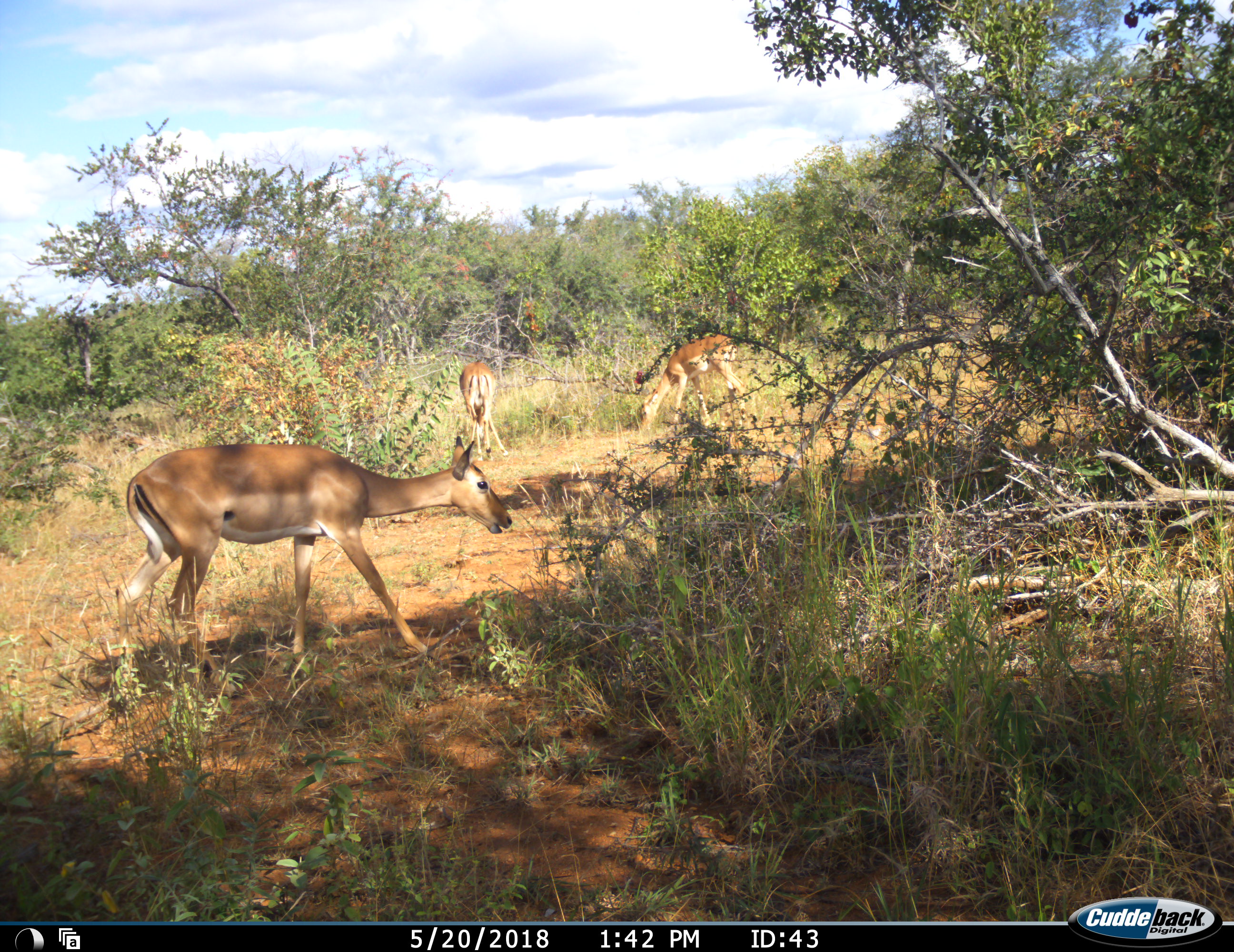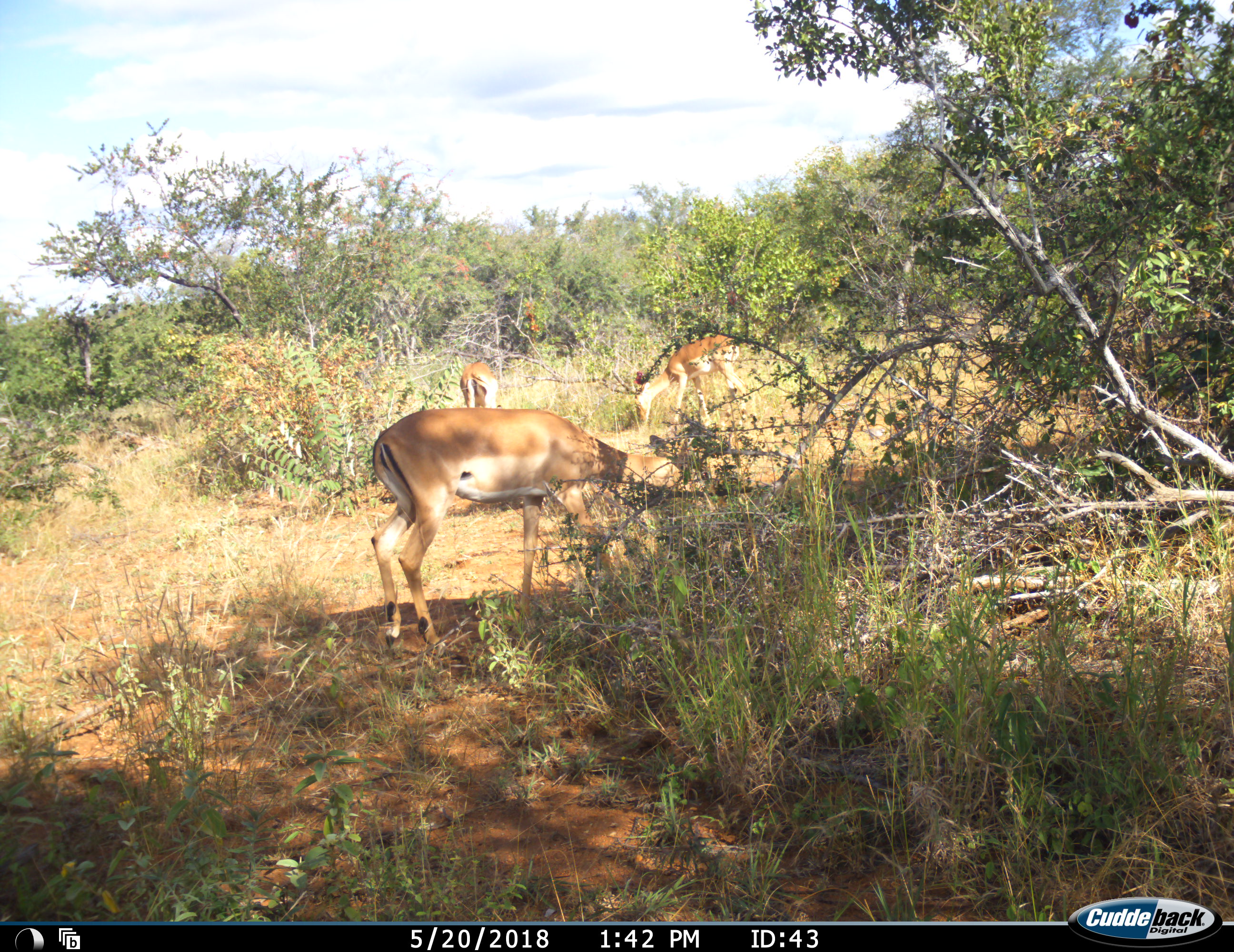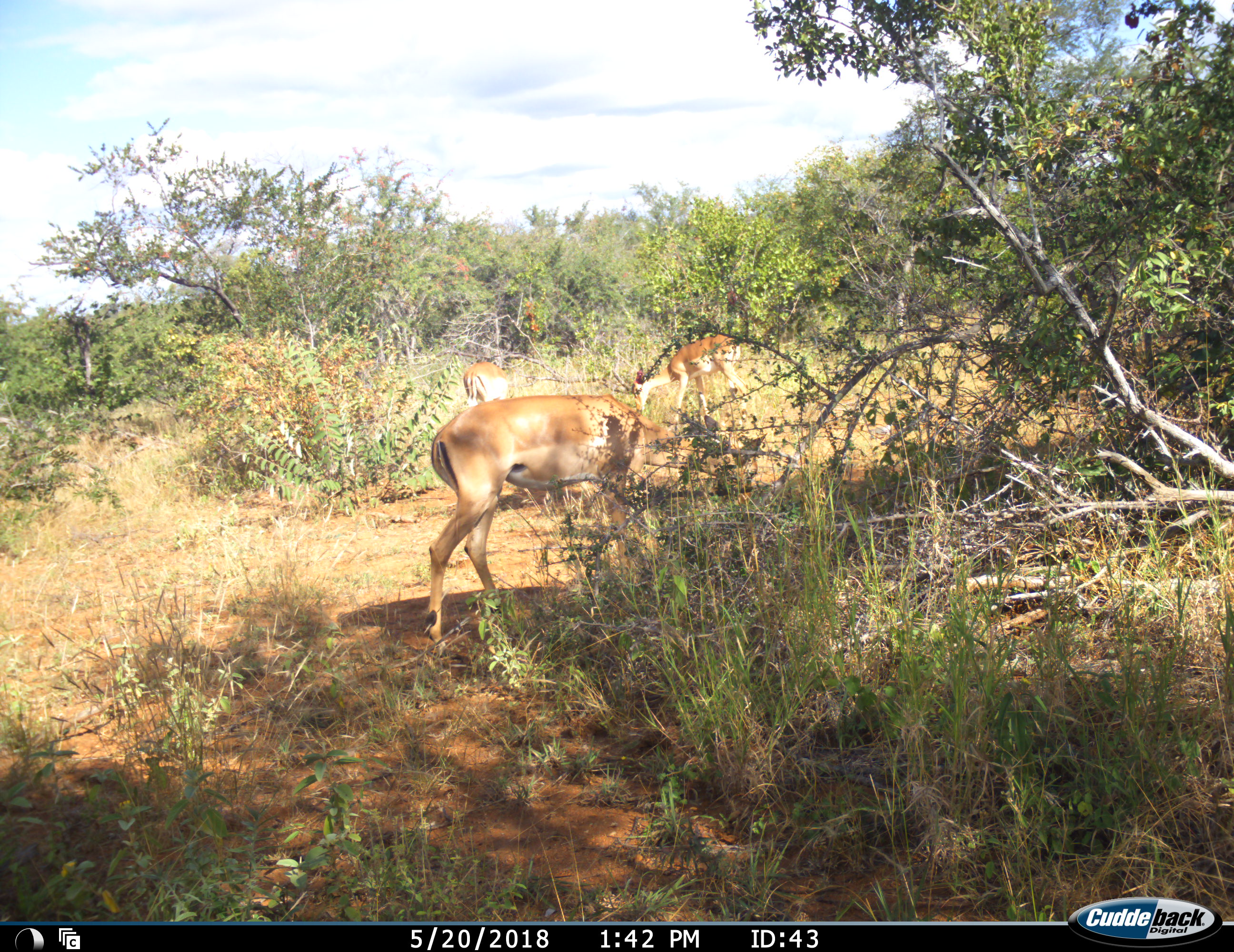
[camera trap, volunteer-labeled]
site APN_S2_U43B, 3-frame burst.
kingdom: Animalia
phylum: Chordata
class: Mammalia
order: Artiodactyla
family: Bovidae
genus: Aepyceros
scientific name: Aepyceros melampus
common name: impala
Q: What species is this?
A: Impala (Aepyceros melampus).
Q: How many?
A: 3.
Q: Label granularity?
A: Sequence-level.